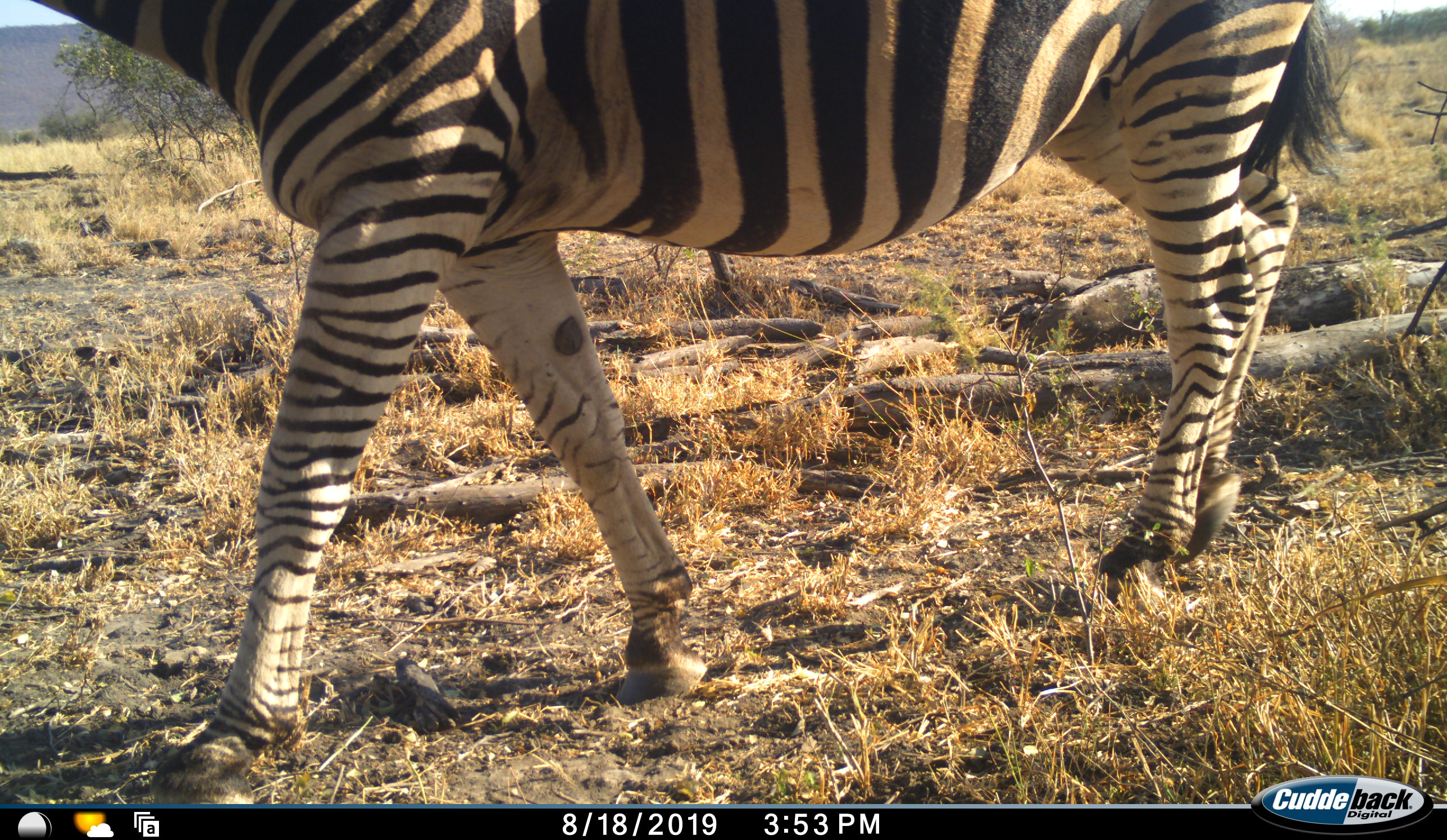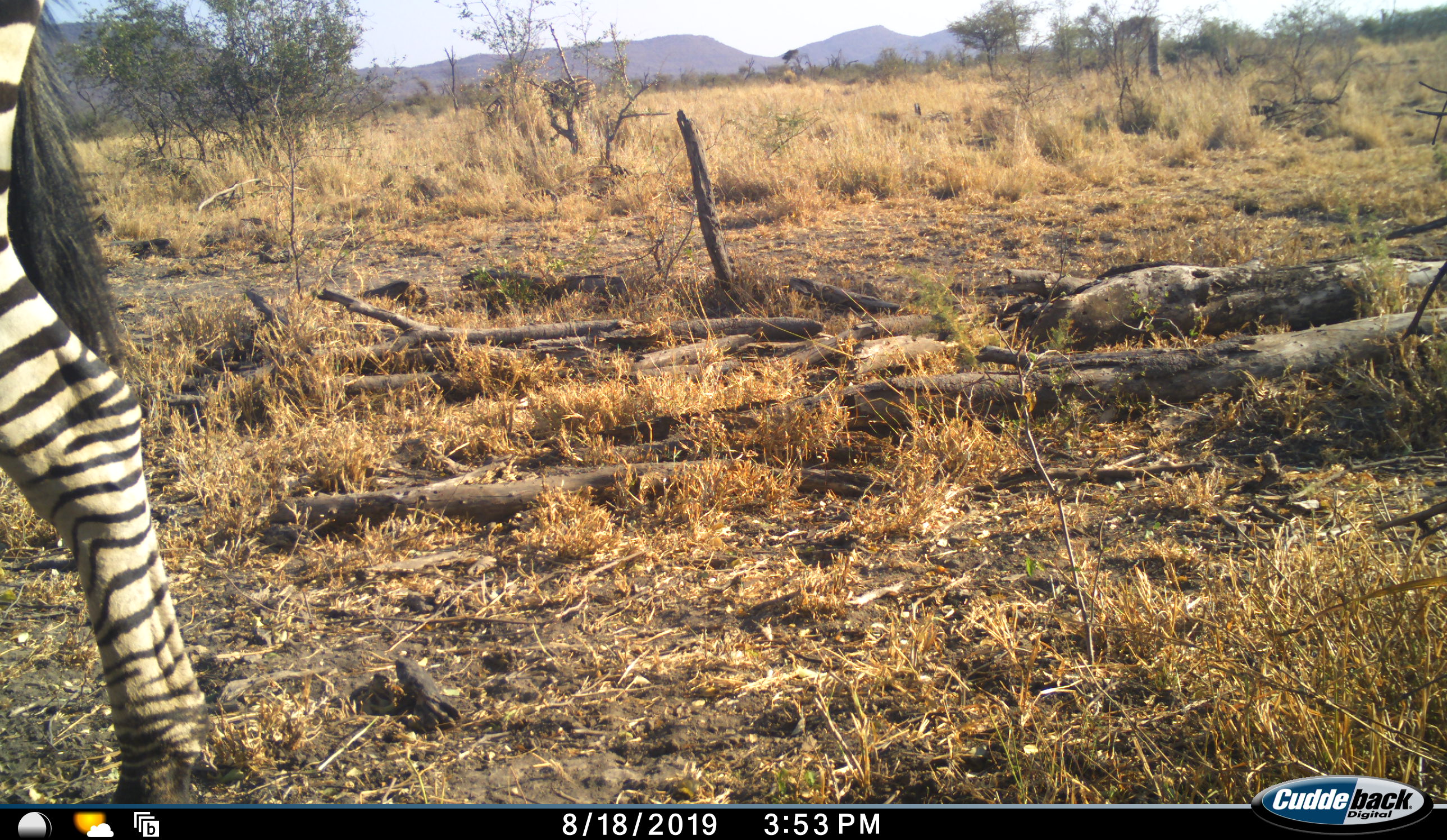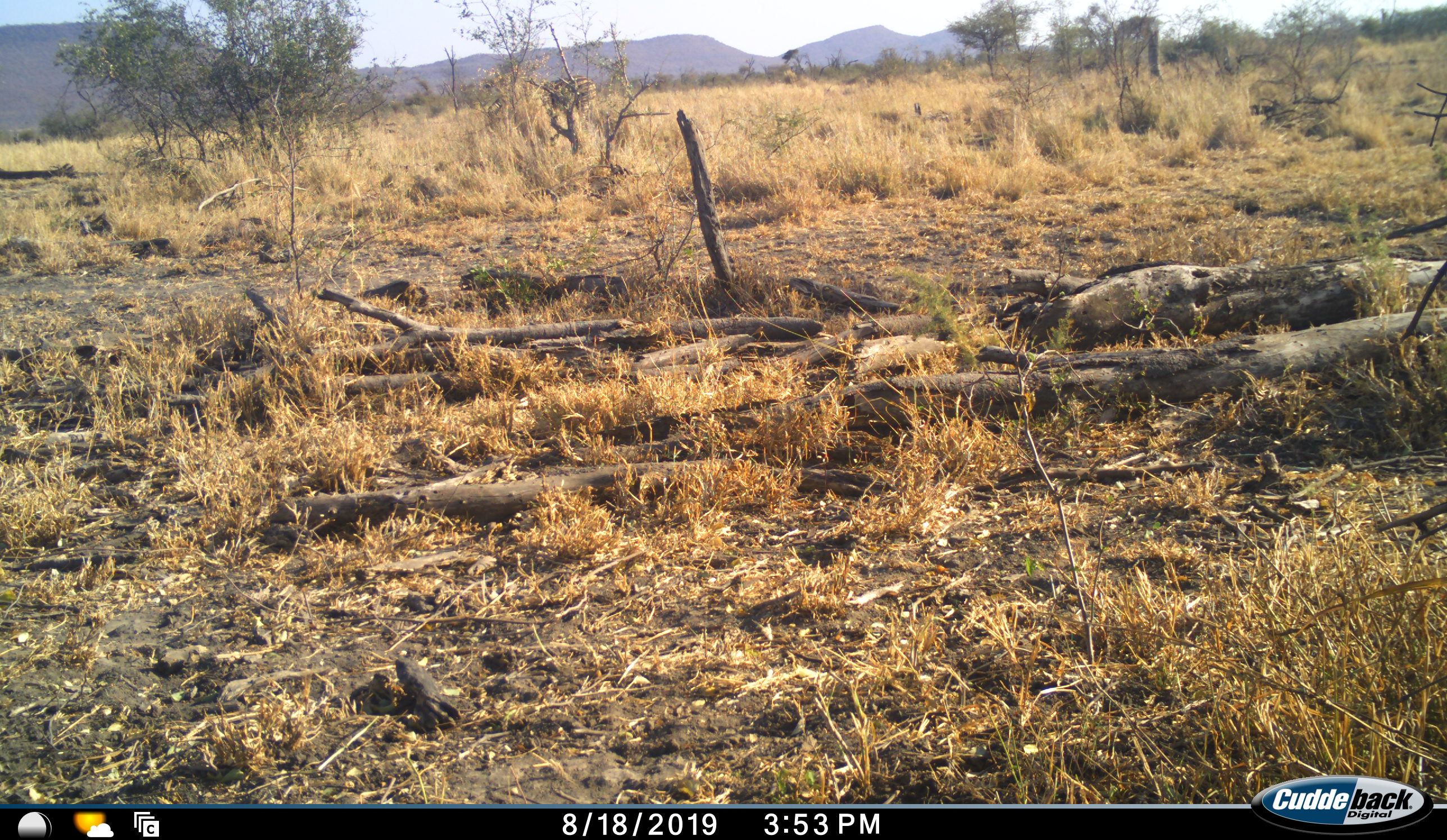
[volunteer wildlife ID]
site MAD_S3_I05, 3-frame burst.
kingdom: Animalia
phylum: Chordata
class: Mammalia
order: Perissodactyla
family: Equidae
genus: Equus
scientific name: Equus quagga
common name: plains zebra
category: zebraplains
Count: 1.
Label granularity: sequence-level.